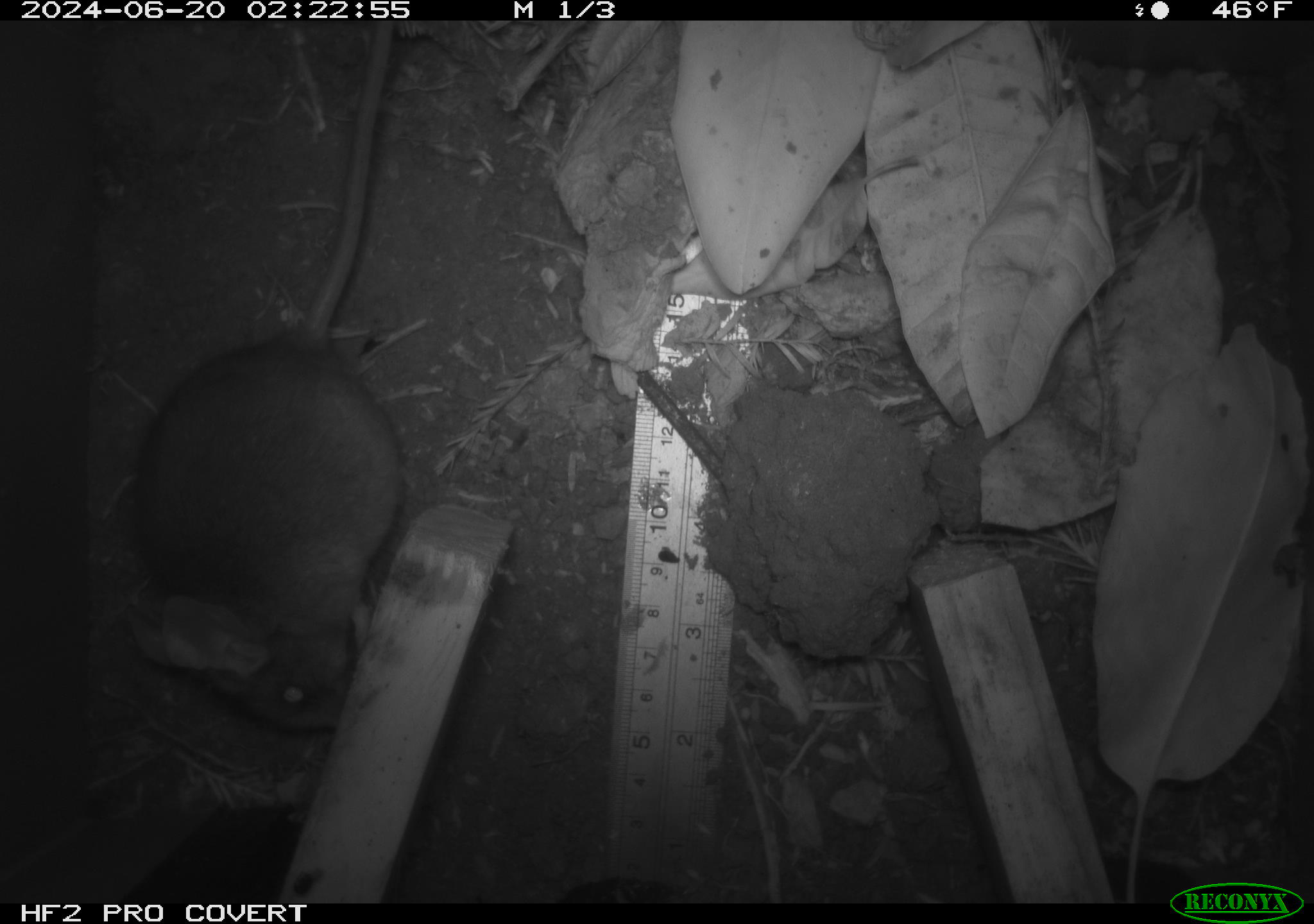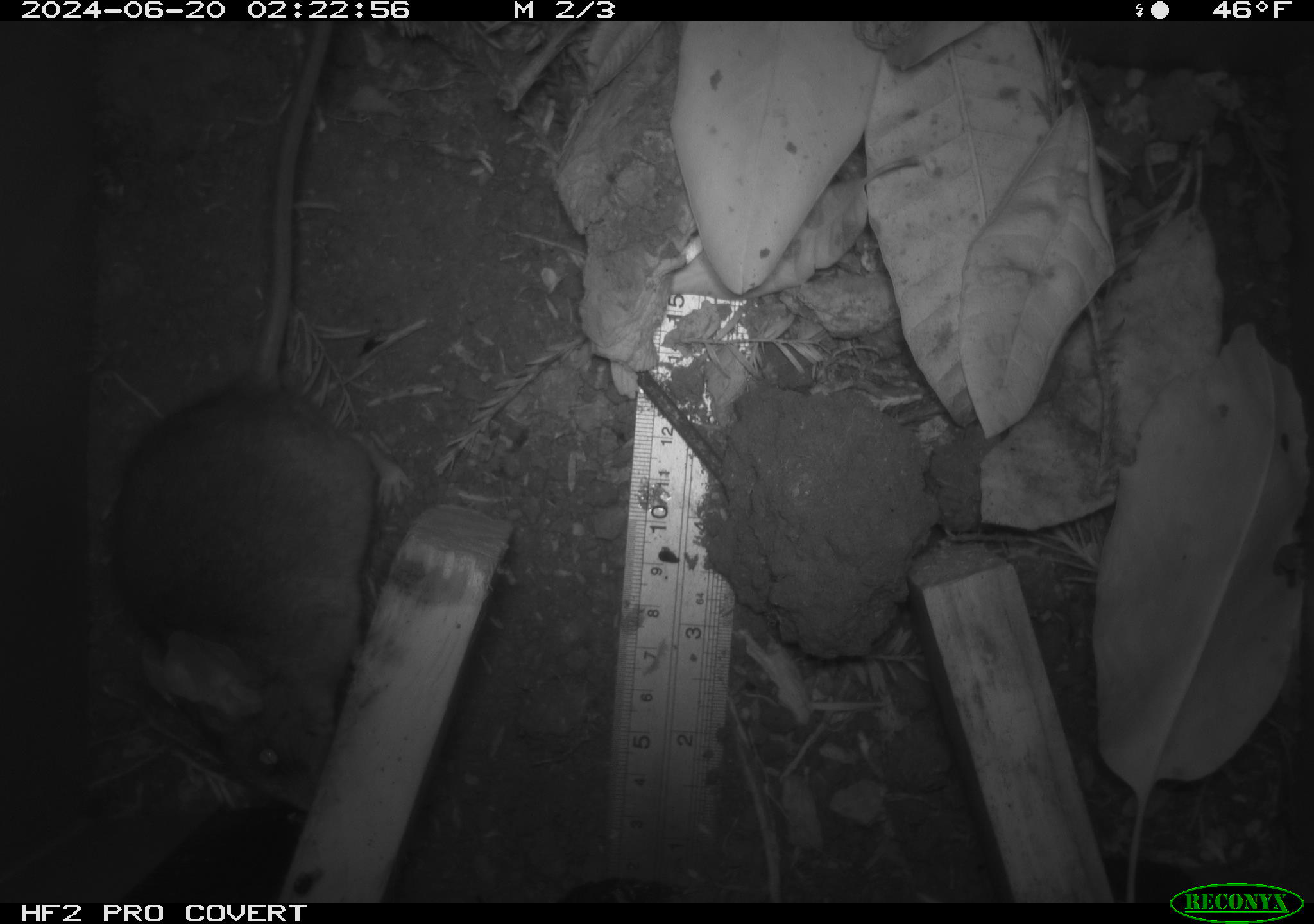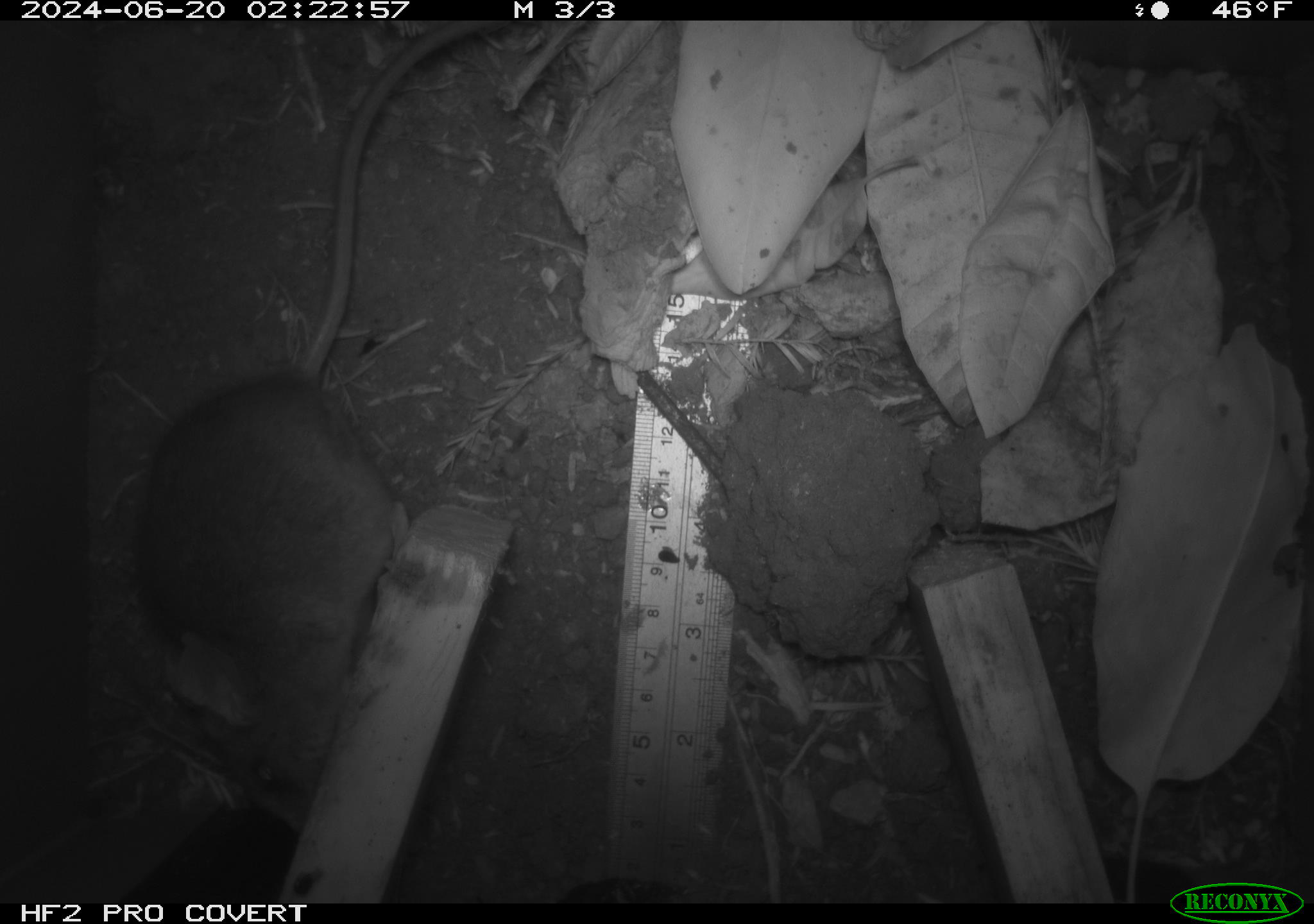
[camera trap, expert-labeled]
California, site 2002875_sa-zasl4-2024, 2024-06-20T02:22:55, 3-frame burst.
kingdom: Animalia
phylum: Chordata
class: Mammalia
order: Rodentia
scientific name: Rodentia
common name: rodent